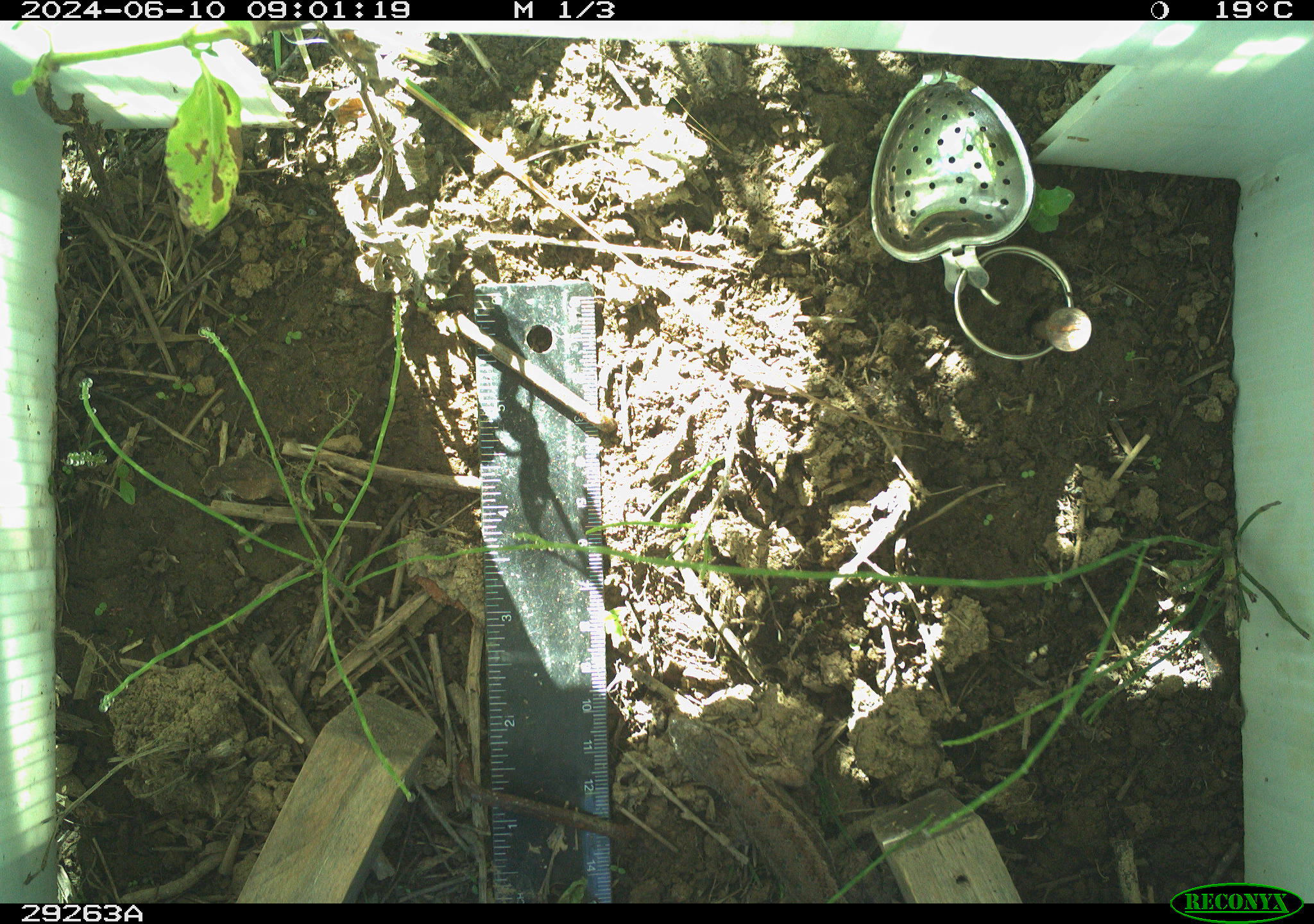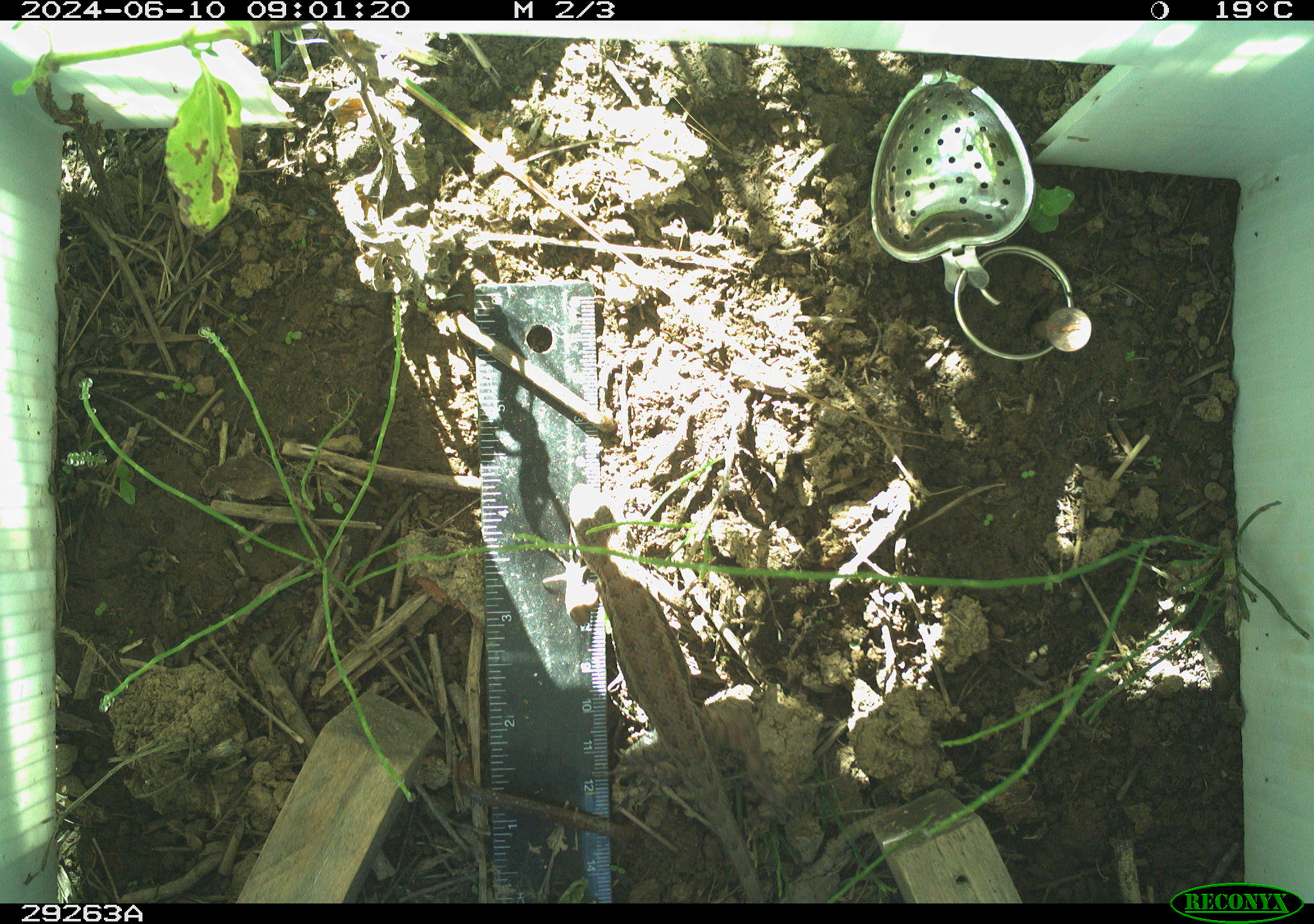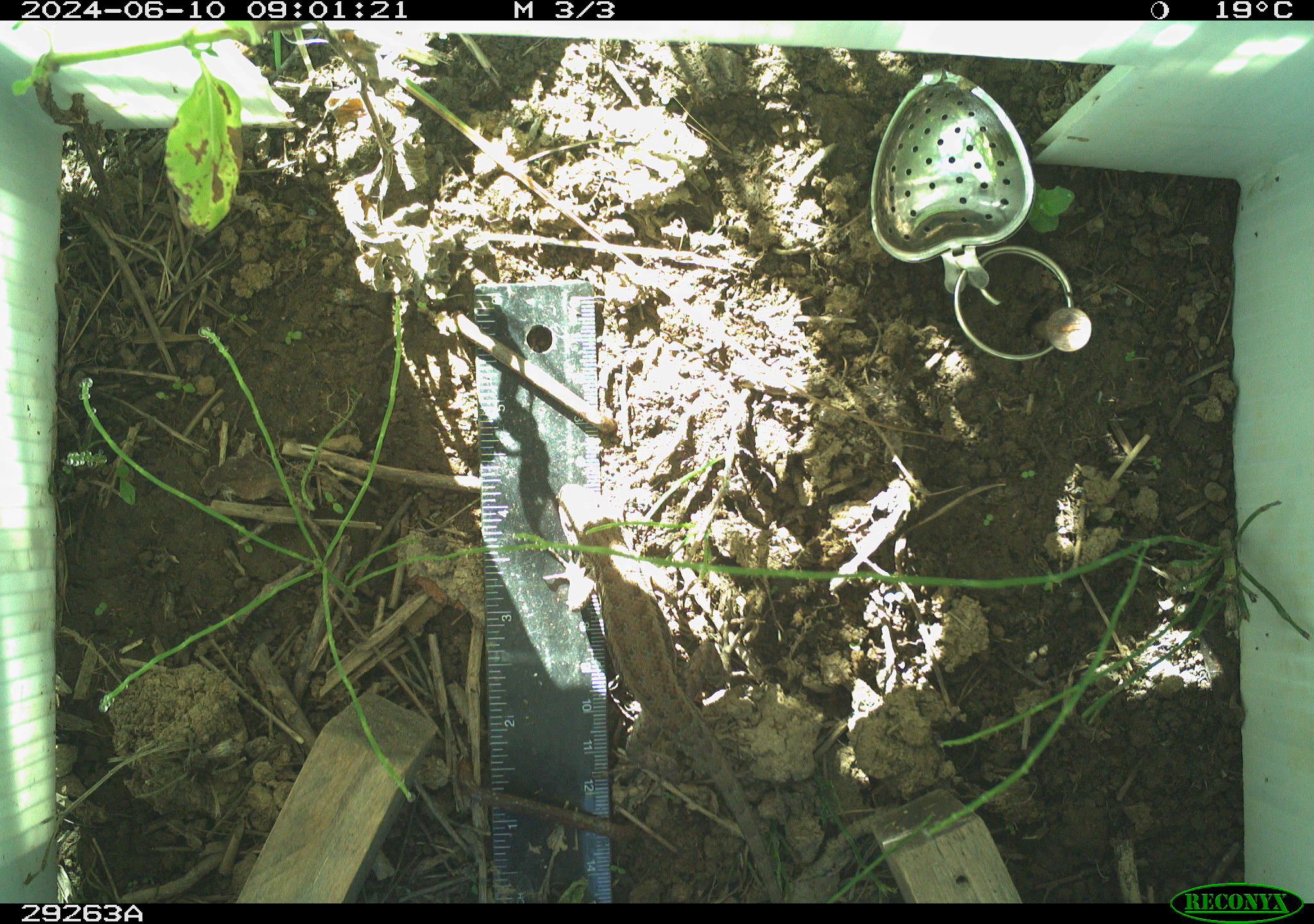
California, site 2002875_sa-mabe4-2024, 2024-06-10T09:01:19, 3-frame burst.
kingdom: Animalia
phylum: Chordata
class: Reptilia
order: Squamata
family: Phrynosomatidae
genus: Sceloporus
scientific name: Sceloporus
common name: spiny lizards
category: sceloporus species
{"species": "sceloporus species (spiny lizards) (Sceloporus)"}